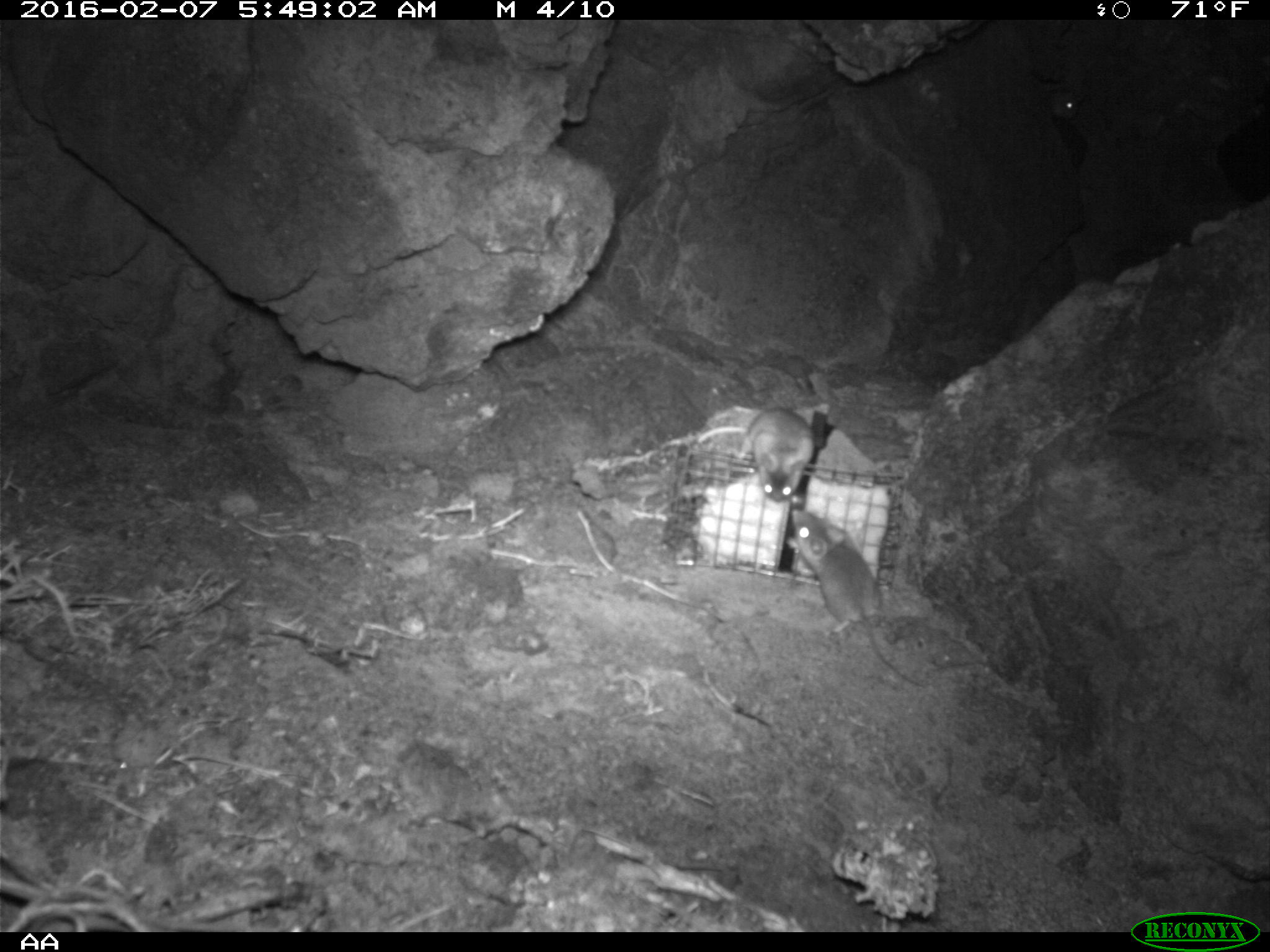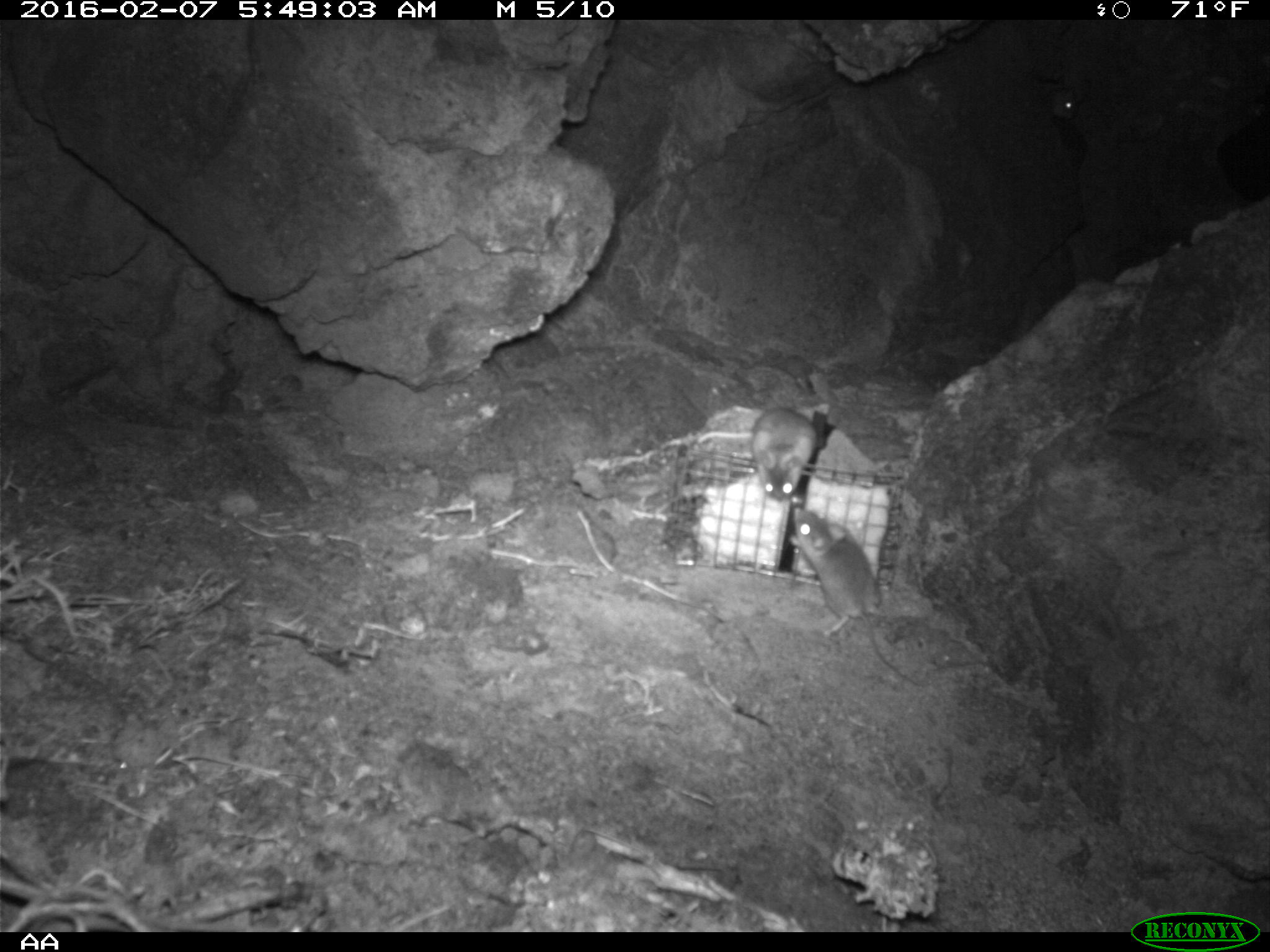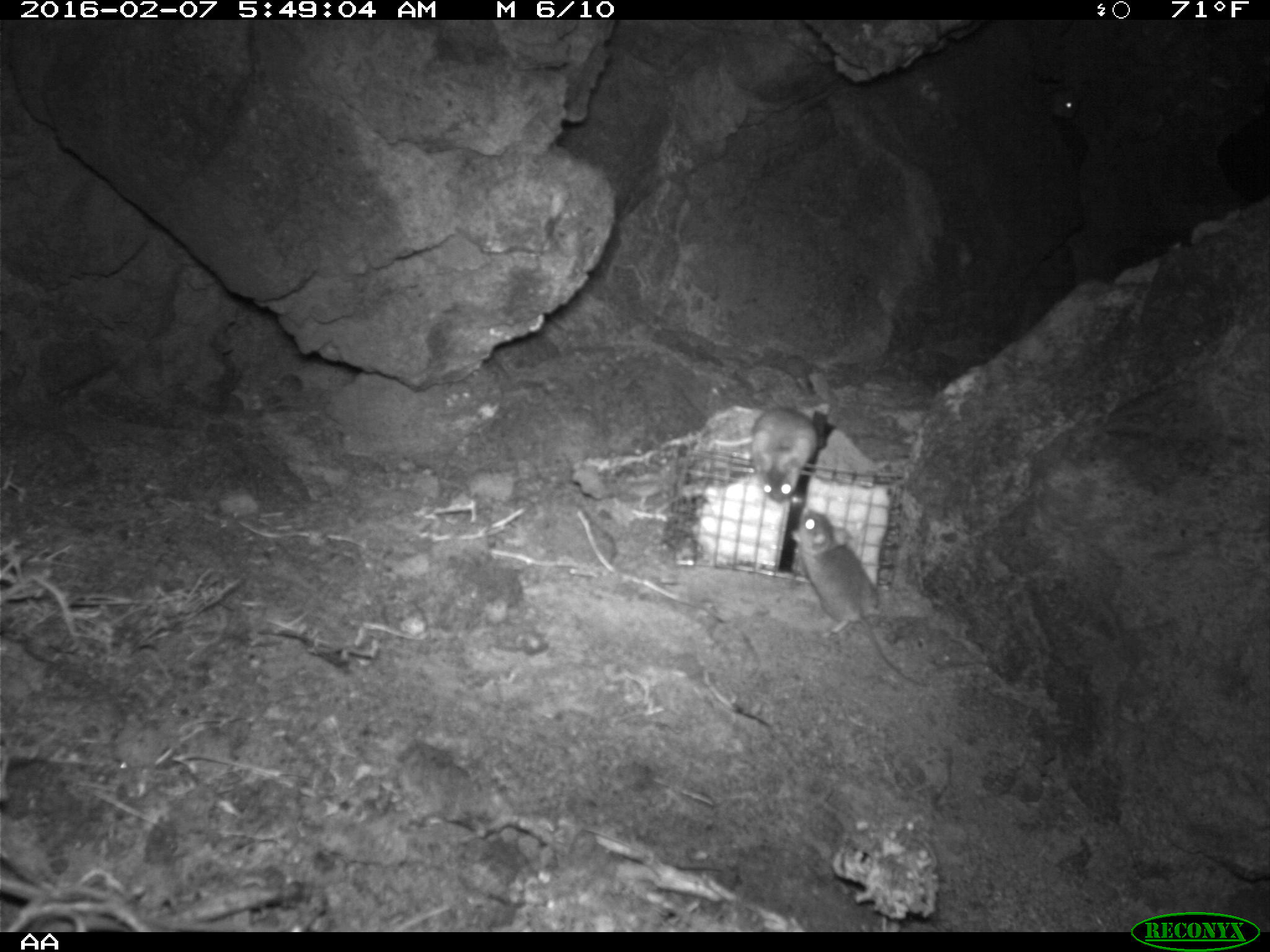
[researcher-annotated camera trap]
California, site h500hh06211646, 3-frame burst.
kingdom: Animalia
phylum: Chordata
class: Mammalia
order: Rodentia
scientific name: Rodentia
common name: rodent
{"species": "rodent (Rodentia)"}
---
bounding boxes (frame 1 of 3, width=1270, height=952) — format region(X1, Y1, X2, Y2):
rodent: region(784, 505, 922, 689); region(741, 408, 816, 503)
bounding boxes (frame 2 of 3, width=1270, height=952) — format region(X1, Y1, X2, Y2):
rodent: region(788, 506, 922, 685); region(694, 407, 817, 500); region(1033, 76, 1077, 121)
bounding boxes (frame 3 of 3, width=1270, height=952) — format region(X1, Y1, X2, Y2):
rodent: region(789, 506, 928, 686); region(749, 407, 819, 505); region(1053, 90, 1077, 118)